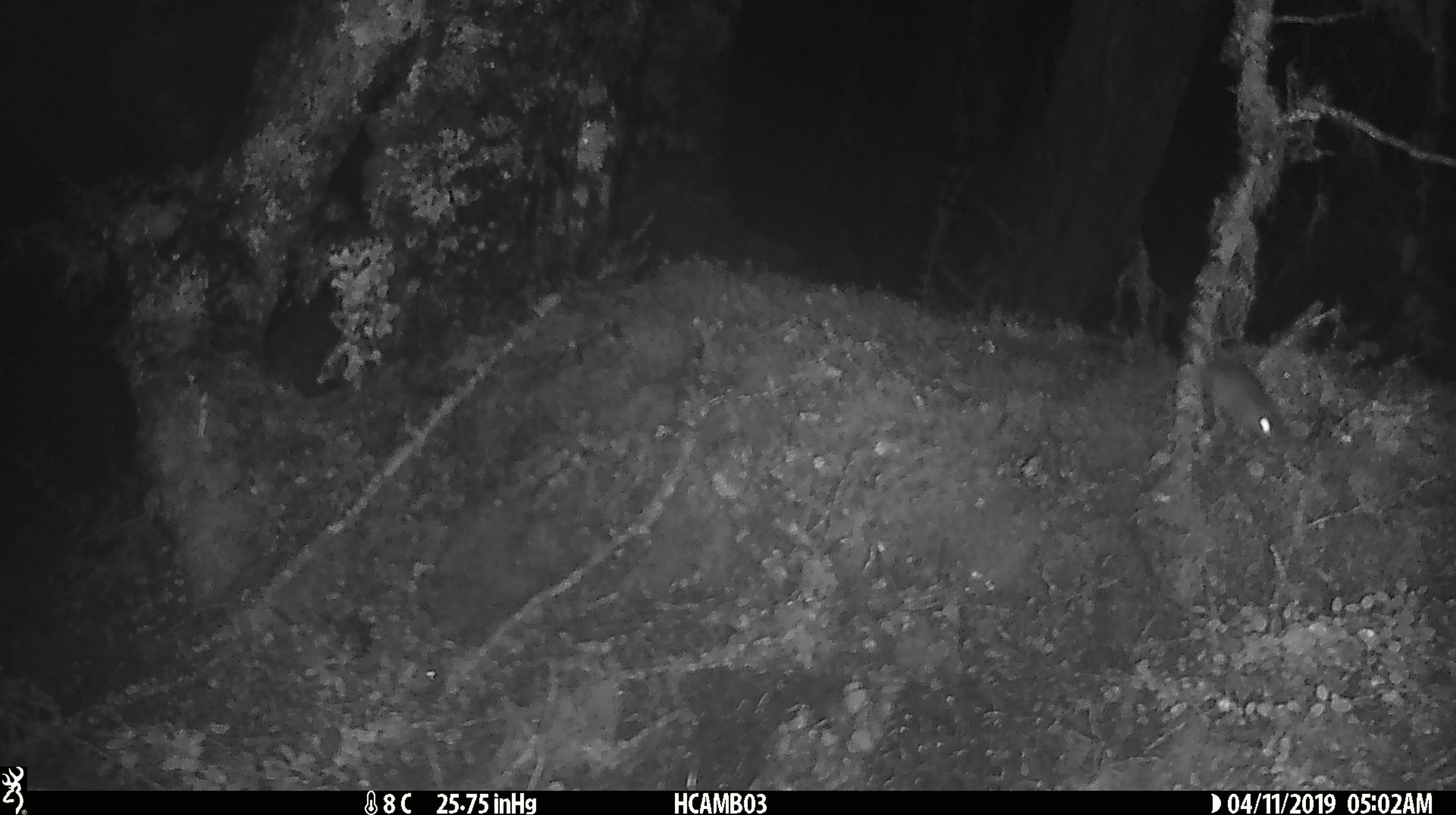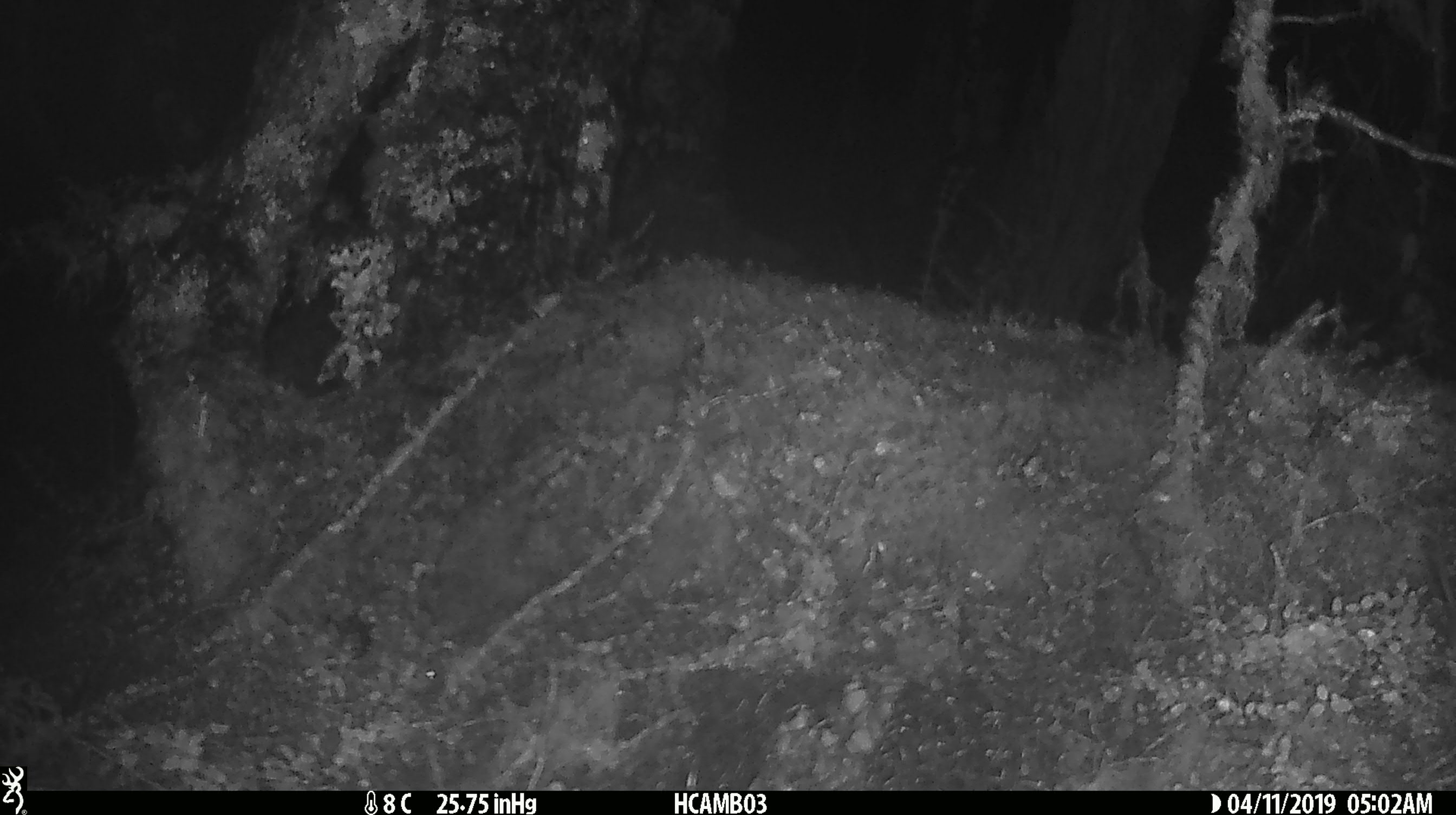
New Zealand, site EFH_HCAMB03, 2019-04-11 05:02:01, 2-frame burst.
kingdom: Animalia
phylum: Chordata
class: Mammalia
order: Rodentia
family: Muridae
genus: Rattus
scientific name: Rattus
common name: rat